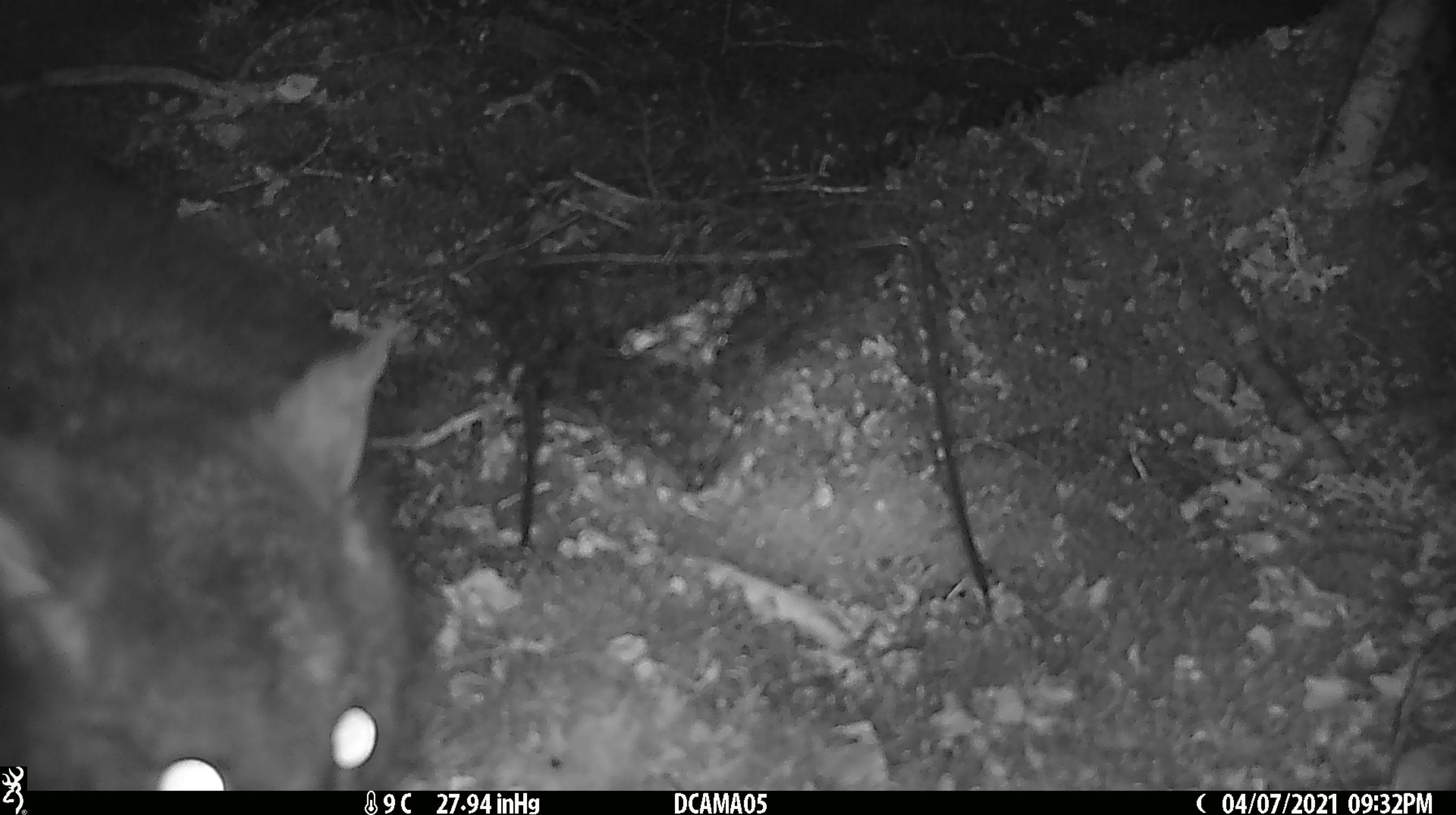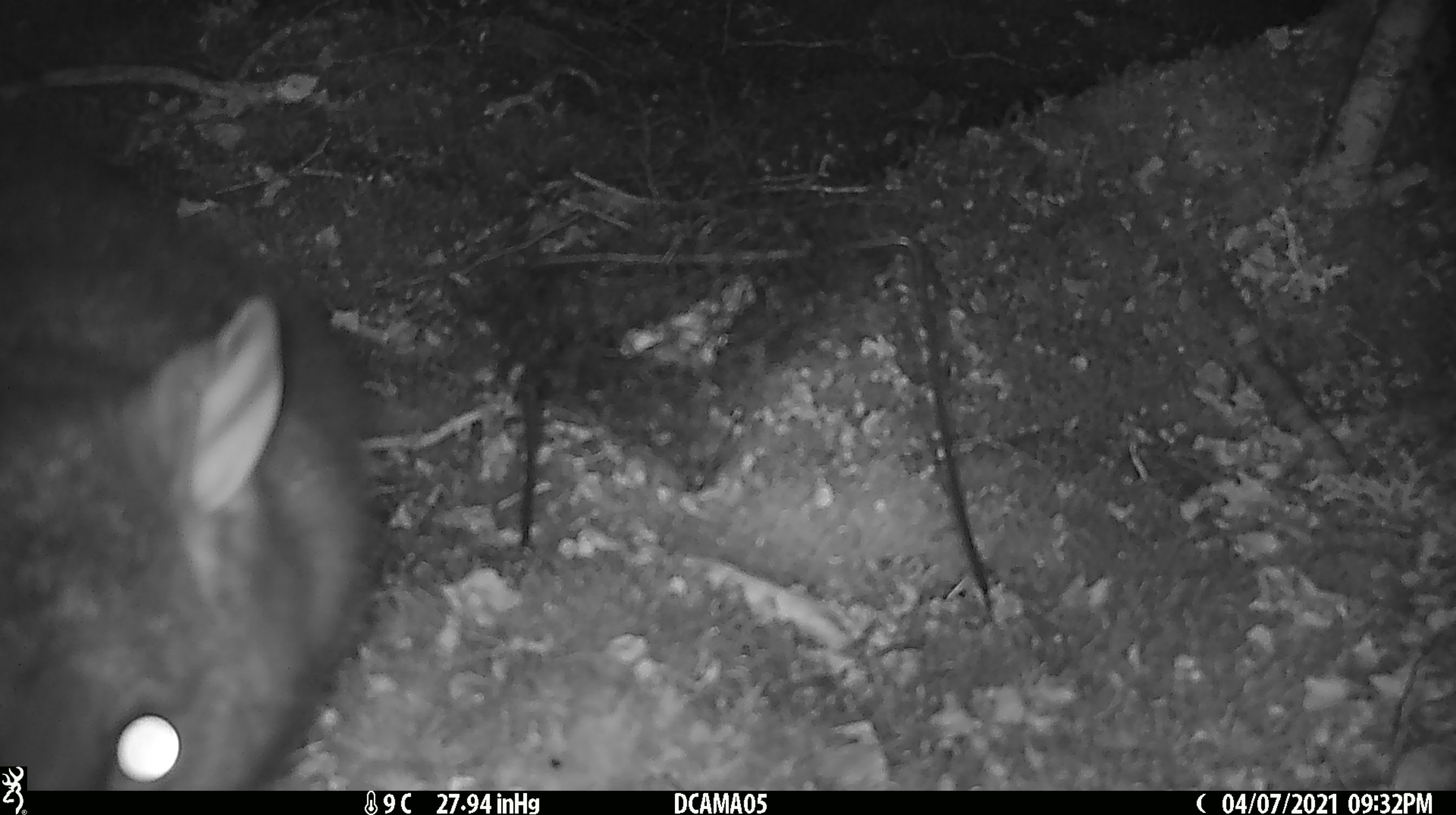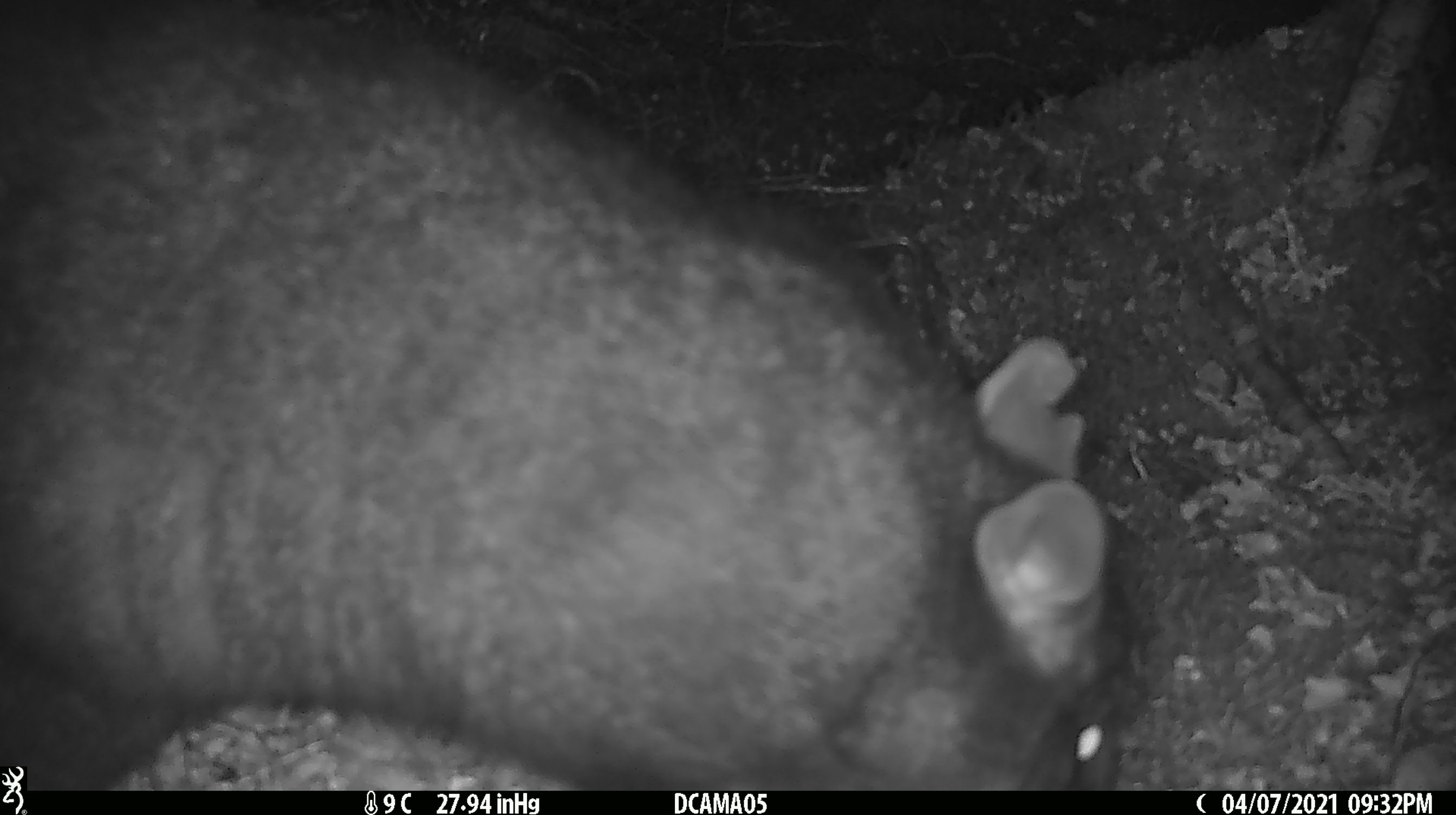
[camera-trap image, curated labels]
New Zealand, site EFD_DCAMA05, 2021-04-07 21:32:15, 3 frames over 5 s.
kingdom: Animalia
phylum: Chordata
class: Mammalia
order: Diprotodontia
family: Phalangeridae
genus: Trichosurus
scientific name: Trichosurus vulpecula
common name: common brushtail possum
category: possum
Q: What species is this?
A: Possum (common brushtail possum) (Trichosurus vulpecula).